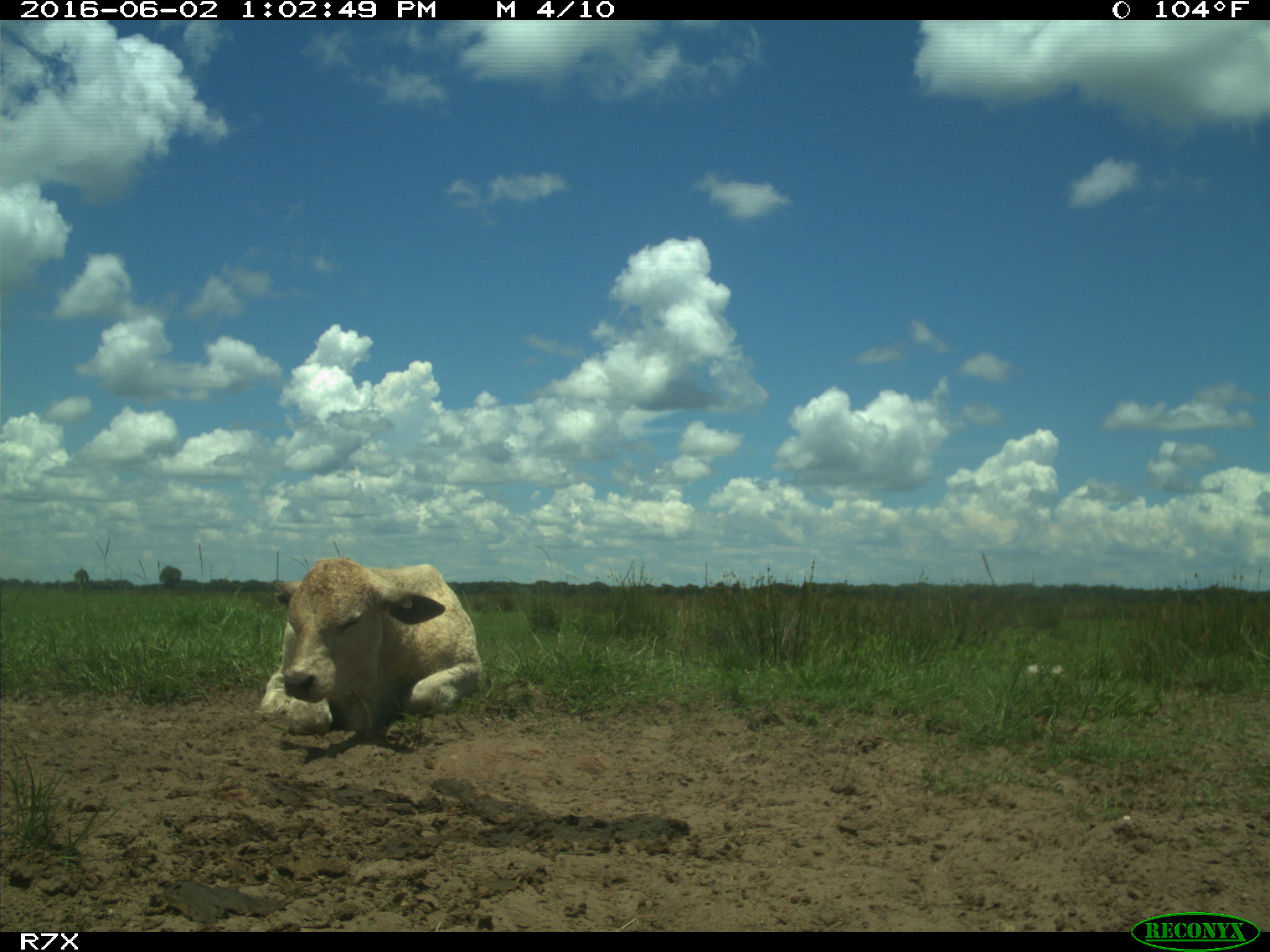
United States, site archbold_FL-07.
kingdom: Animalia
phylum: Chordata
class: Mammalia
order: Artiodactyla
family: Bovidae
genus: Bos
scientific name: Bos taurus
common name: domestic cow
Bos taurus (domestic cow).